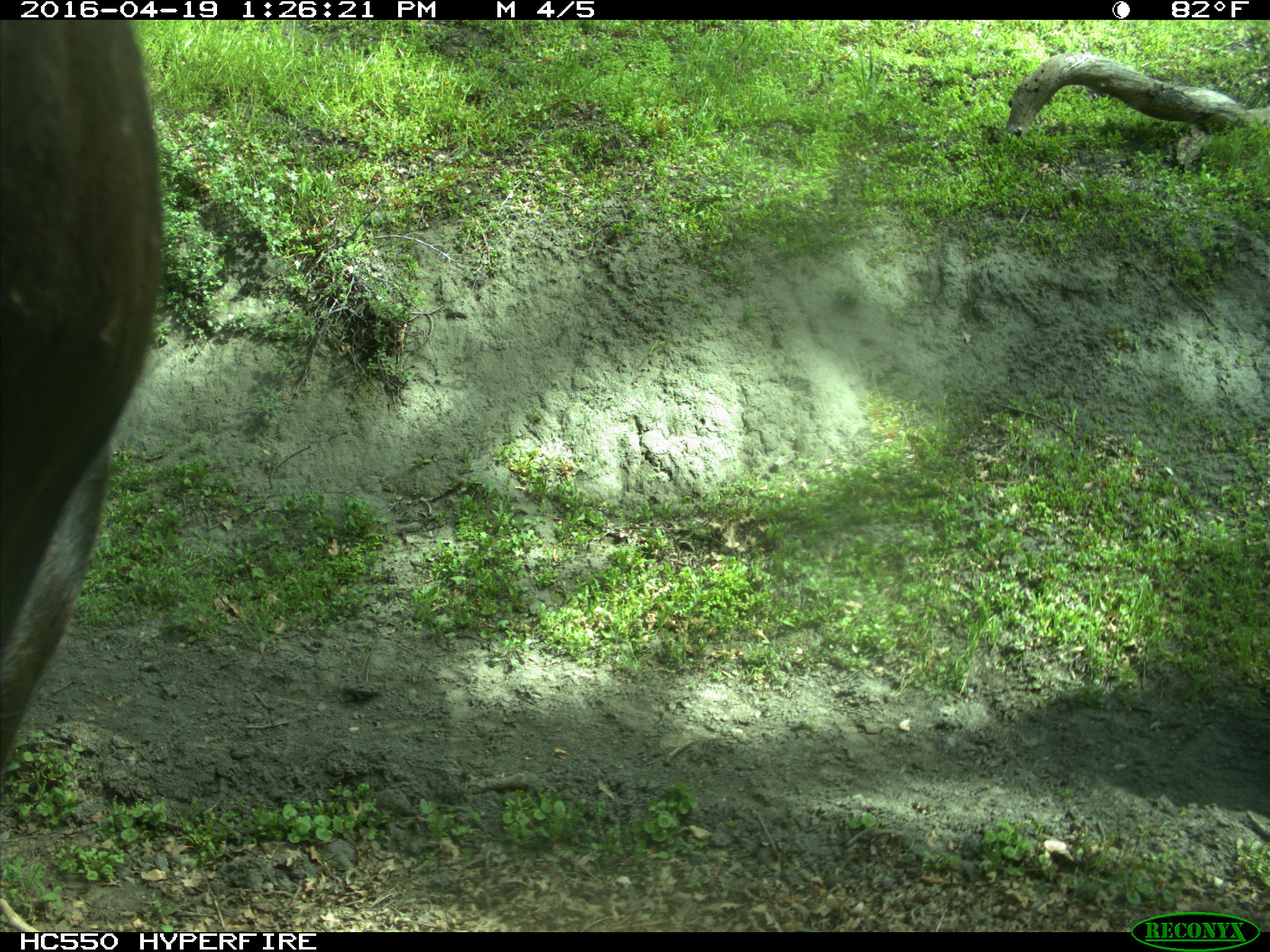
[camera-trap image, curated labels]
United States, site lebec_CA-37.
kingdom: Animalia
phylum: Chordata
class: Mammalia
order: Artiodactyla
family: Bovidae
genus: Bos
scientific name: Bos taurus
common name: domestic cow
Bos taurus (domestic cow).